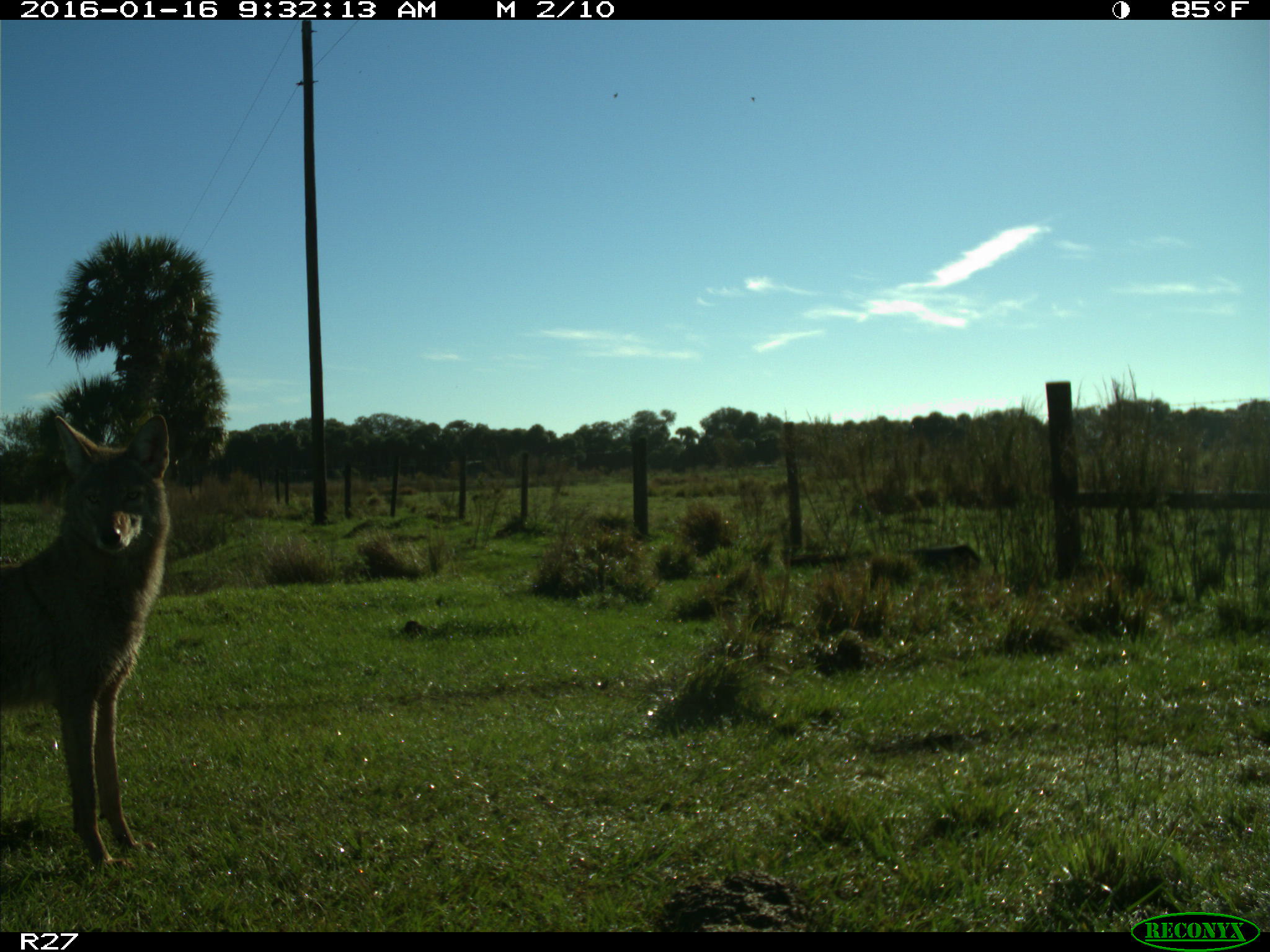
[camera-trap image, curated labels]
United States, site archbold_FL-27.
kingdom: Animalia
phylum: Chordata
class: Mammalia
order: Carnivora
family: Canidae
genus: Canis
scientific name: Canis latrans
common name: coyote